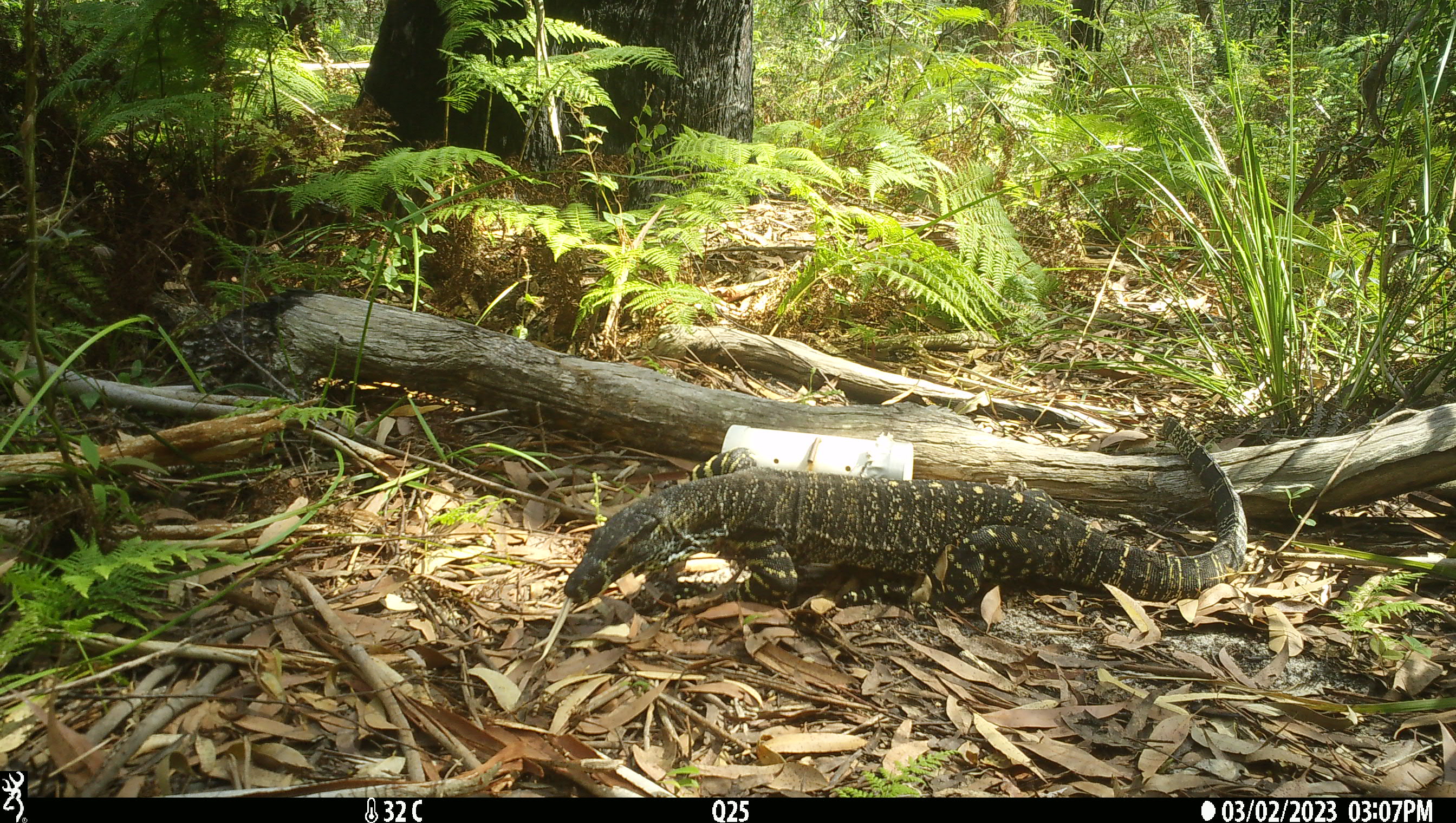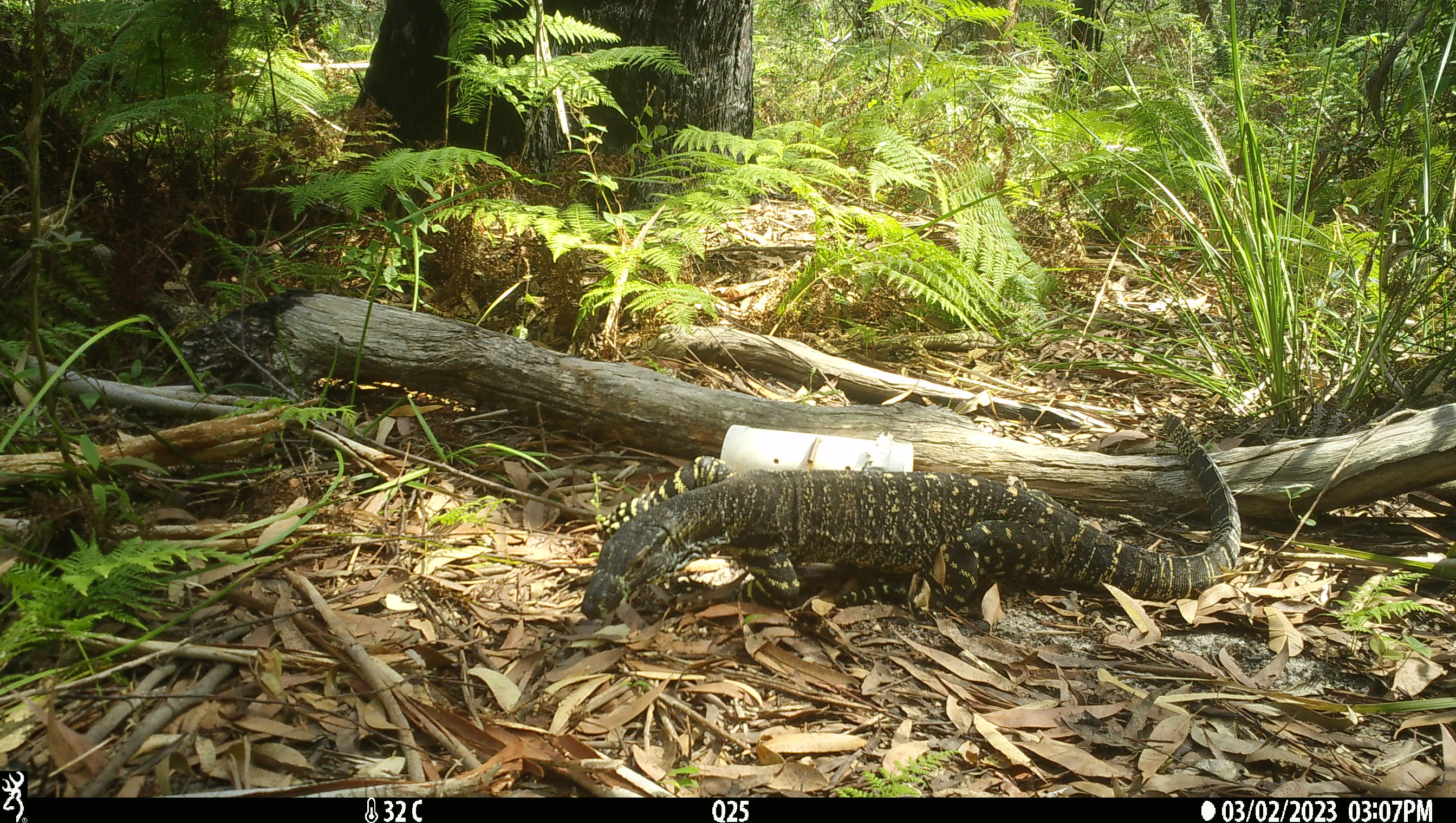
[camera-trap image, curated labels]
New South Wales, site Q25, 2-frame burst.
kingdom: Animalia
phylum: Chordata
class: Reptilia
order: Squamata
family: Varanidae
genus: Varanus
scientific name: Varanus varius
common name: lace monitor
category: goanna